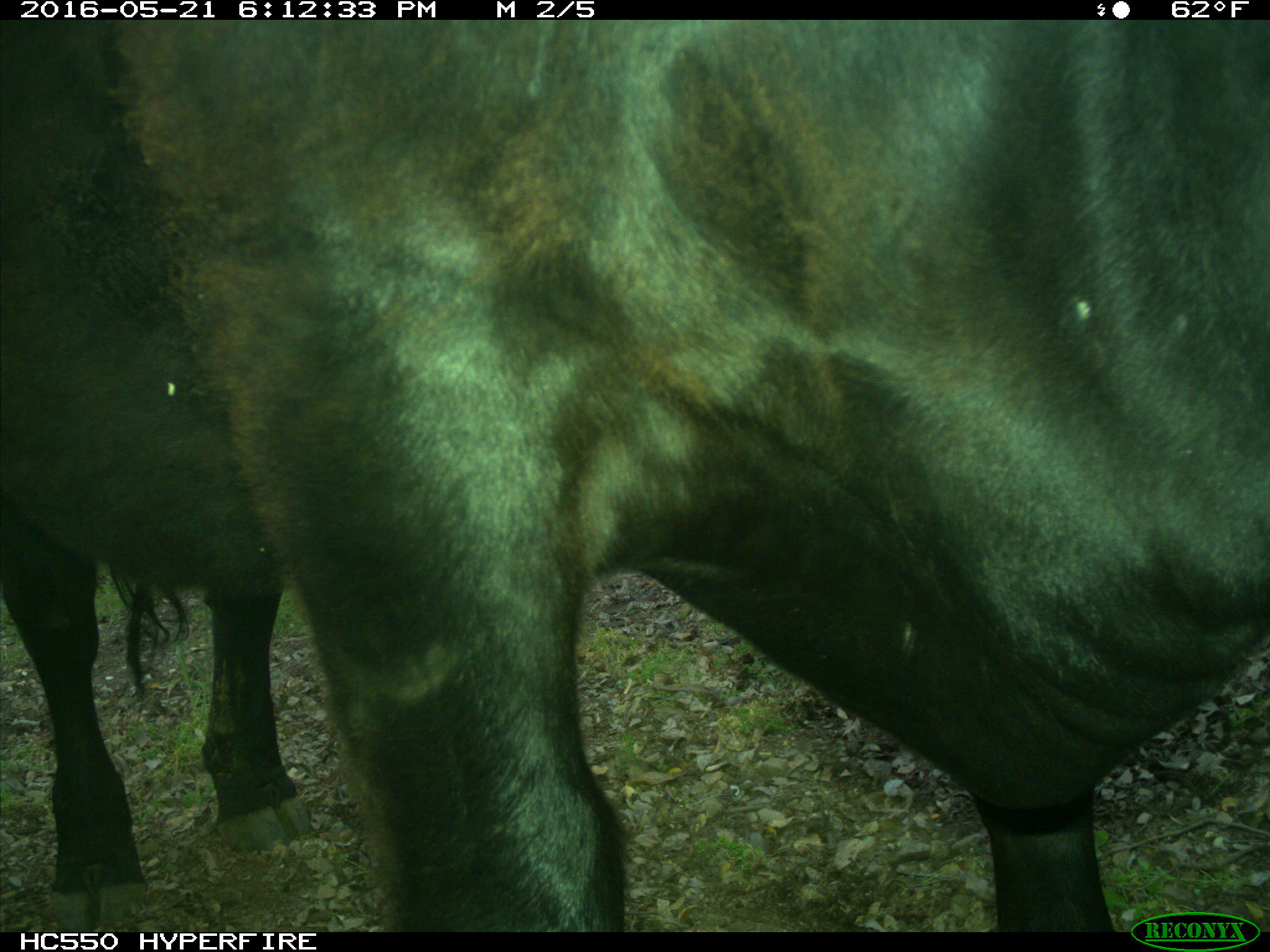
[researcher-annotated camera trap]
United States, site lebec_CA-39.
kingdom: Animalia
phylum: Chordata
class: Mammalia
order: Artiodactyla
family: Bovidae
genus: Bos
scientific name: Bos taurus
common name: domestic cow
Bos taurus (domestic cow).